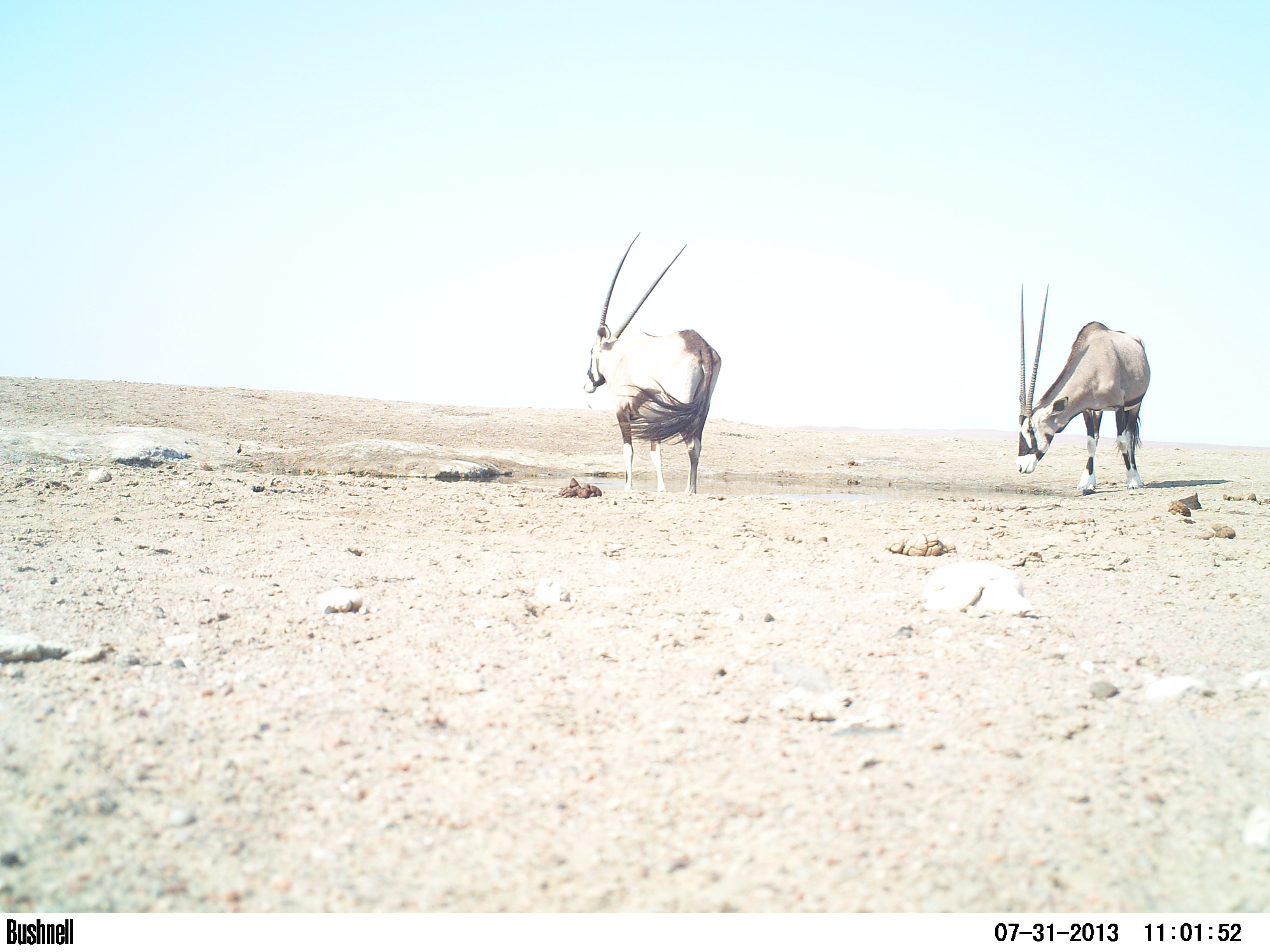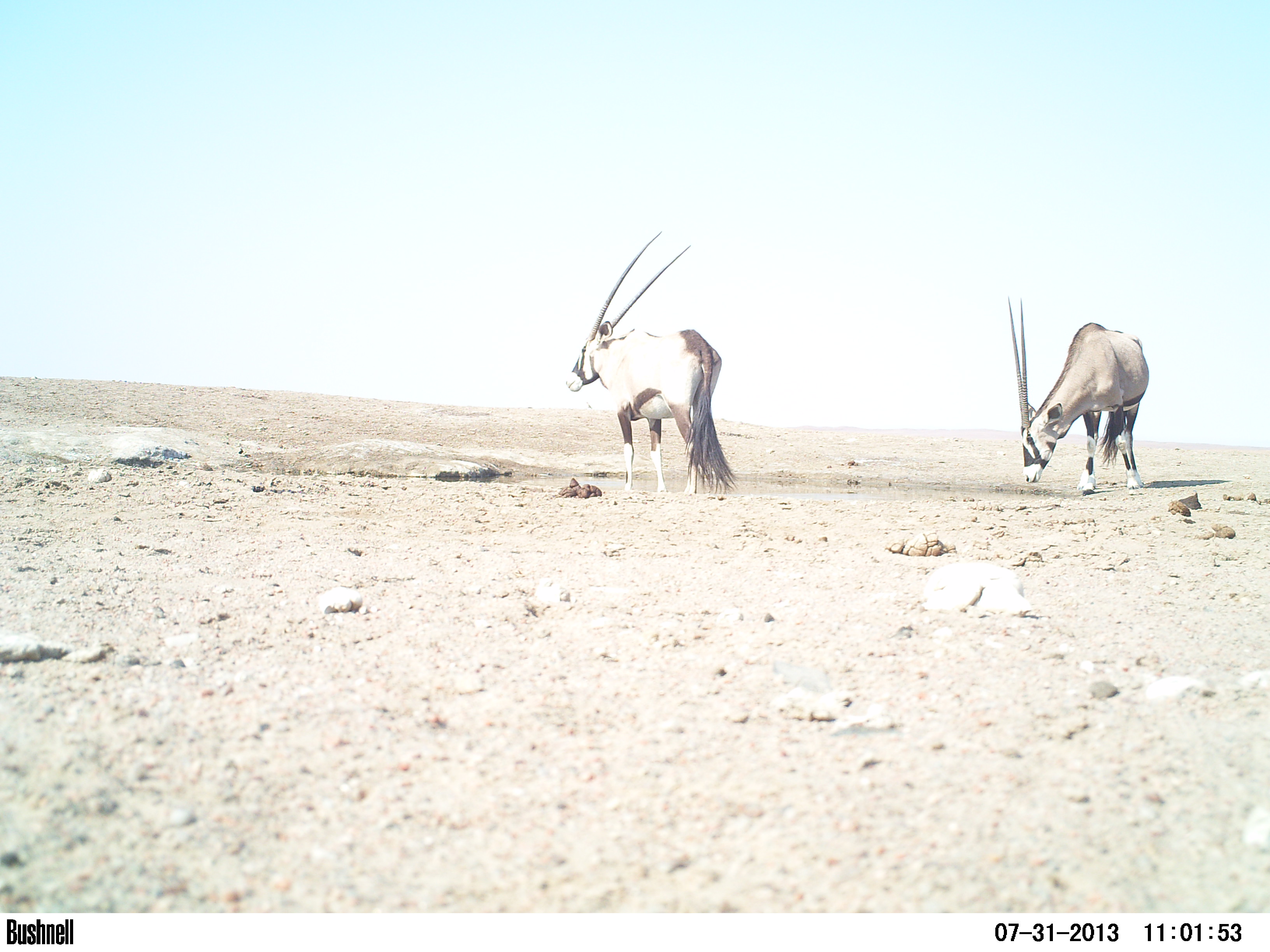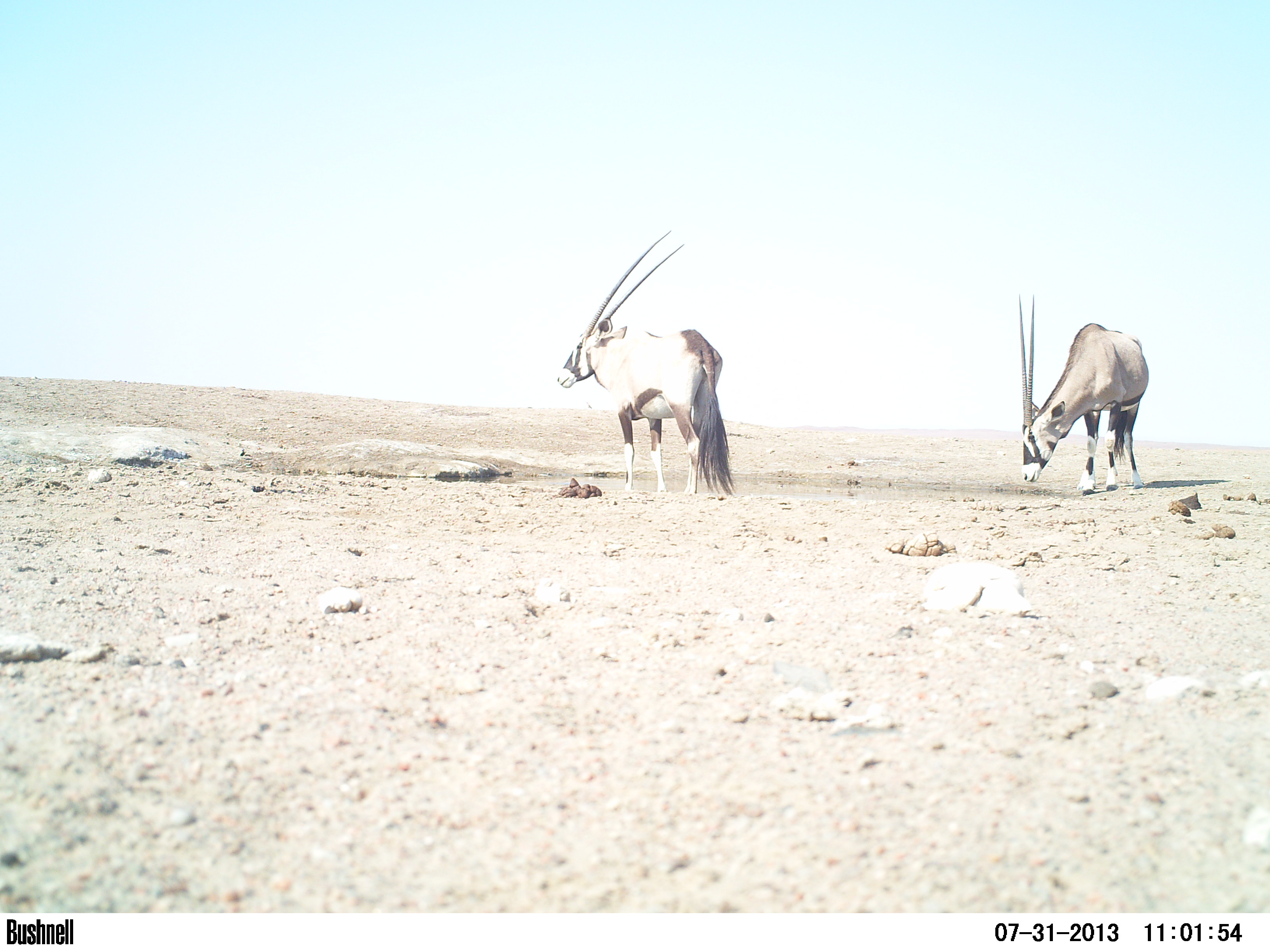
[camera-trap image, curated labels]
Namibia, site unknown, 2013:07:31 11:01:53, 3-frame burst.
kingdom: Animalia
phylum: Chordata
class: Mammalia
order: Artiodactyla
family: Bovidae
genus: Oryx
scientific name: Oryx gazella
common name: gemsbok